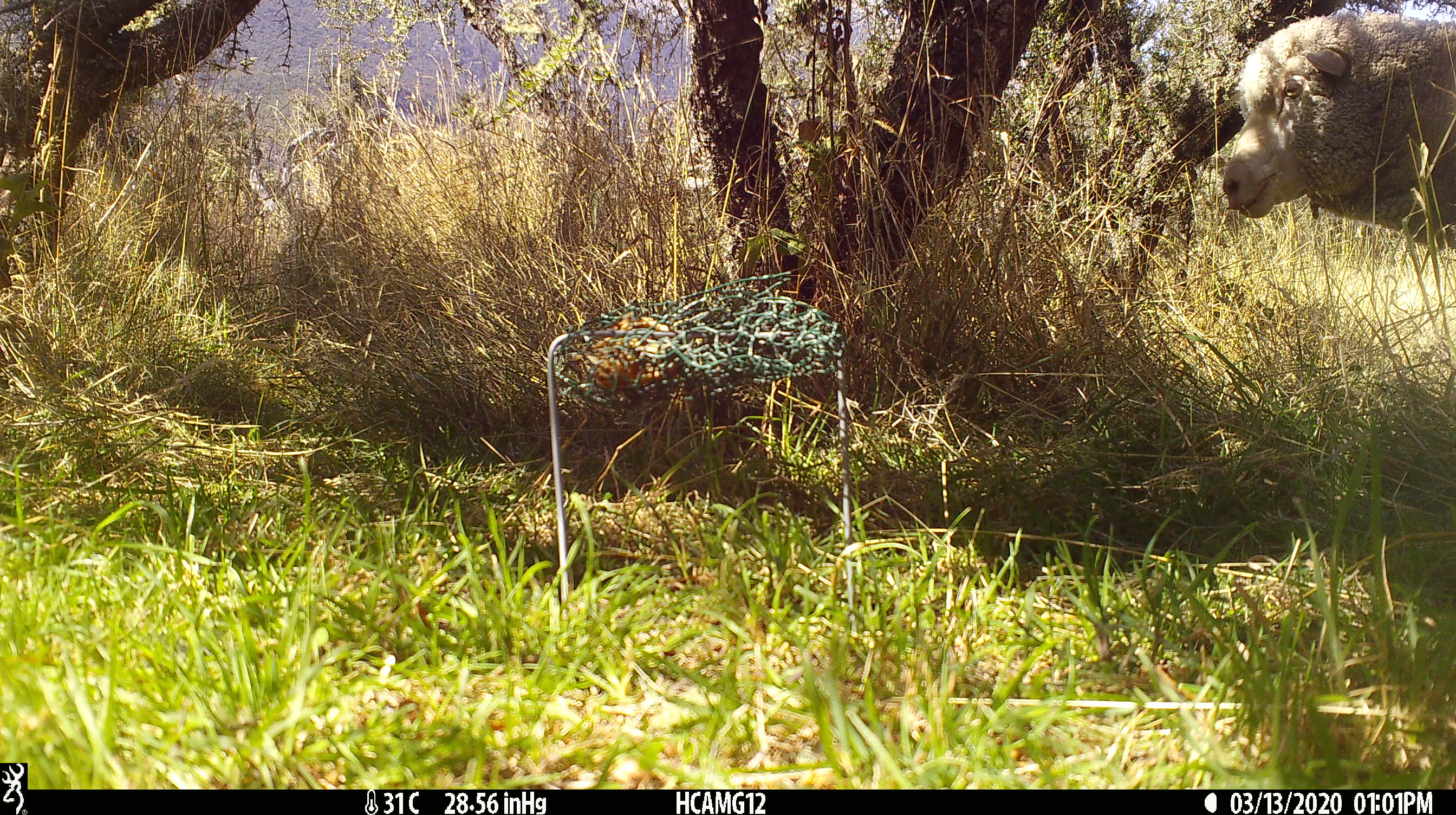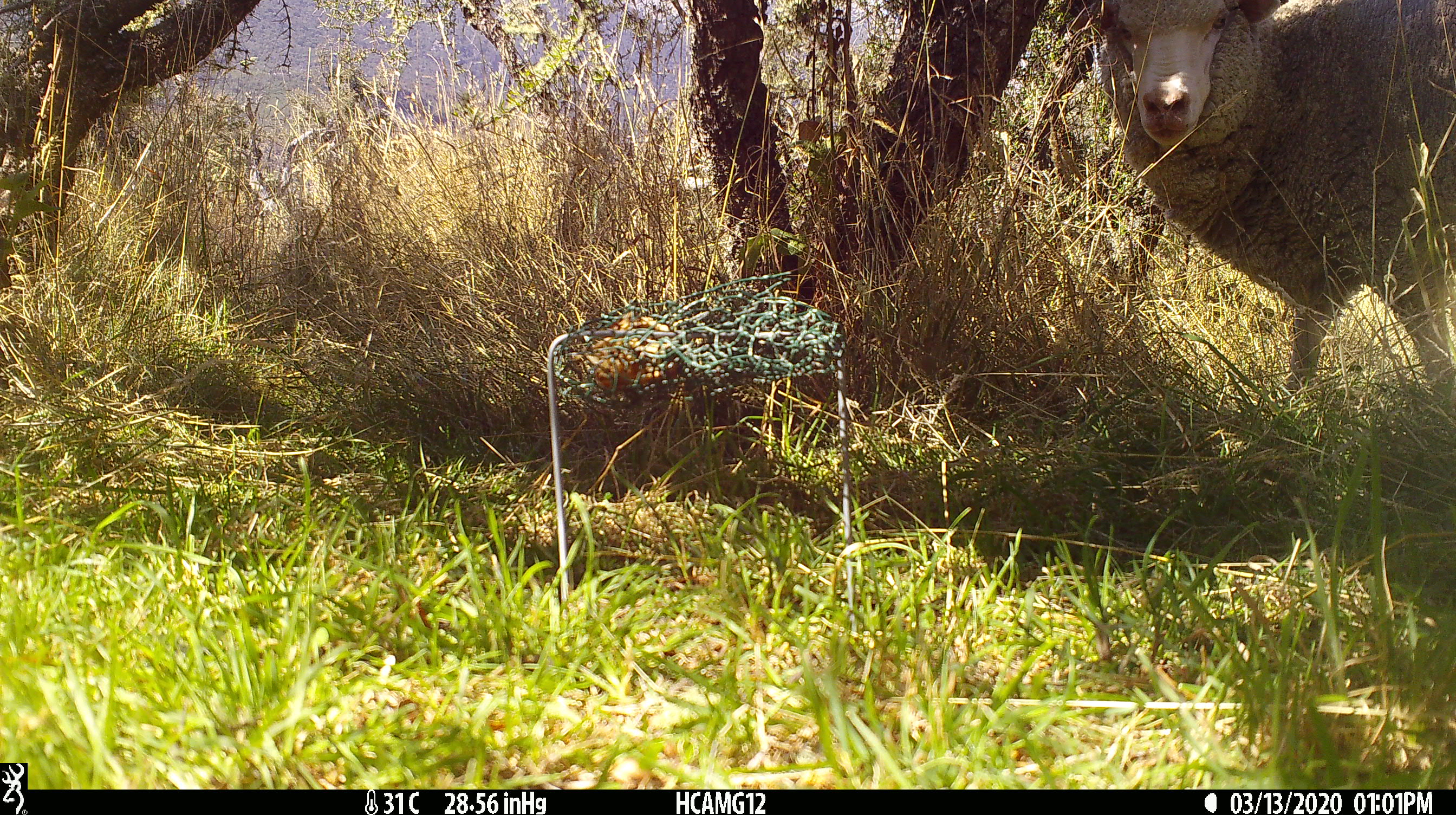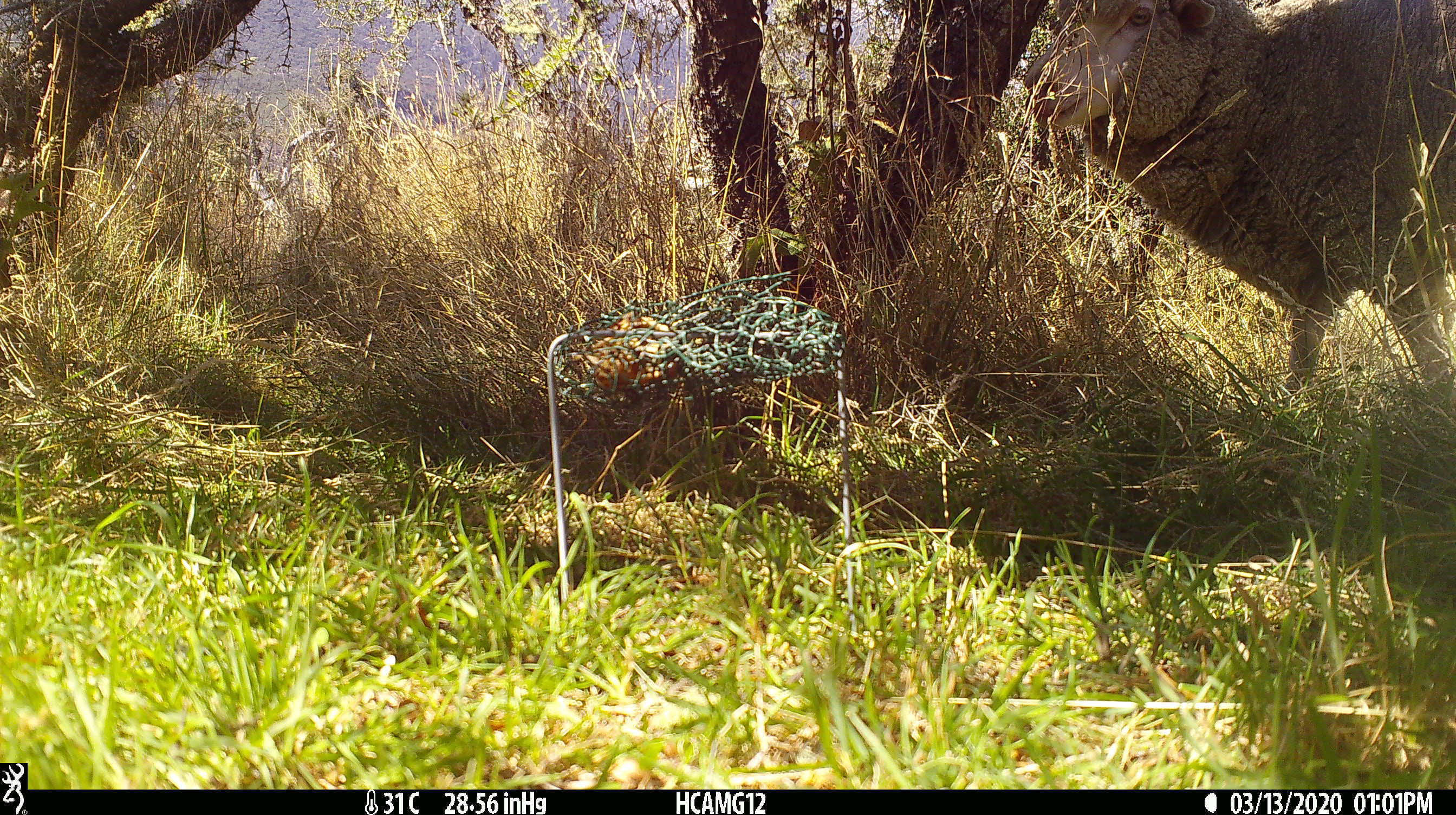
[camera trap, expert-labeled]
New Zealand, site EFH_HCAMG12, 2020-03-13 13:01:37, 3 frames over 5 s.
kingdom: Animalia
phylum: Chordata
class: Mammalia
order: Artiodactyla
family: Bovidae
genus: Ovis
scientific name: Ovis aries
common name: domestic sheep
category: sheep